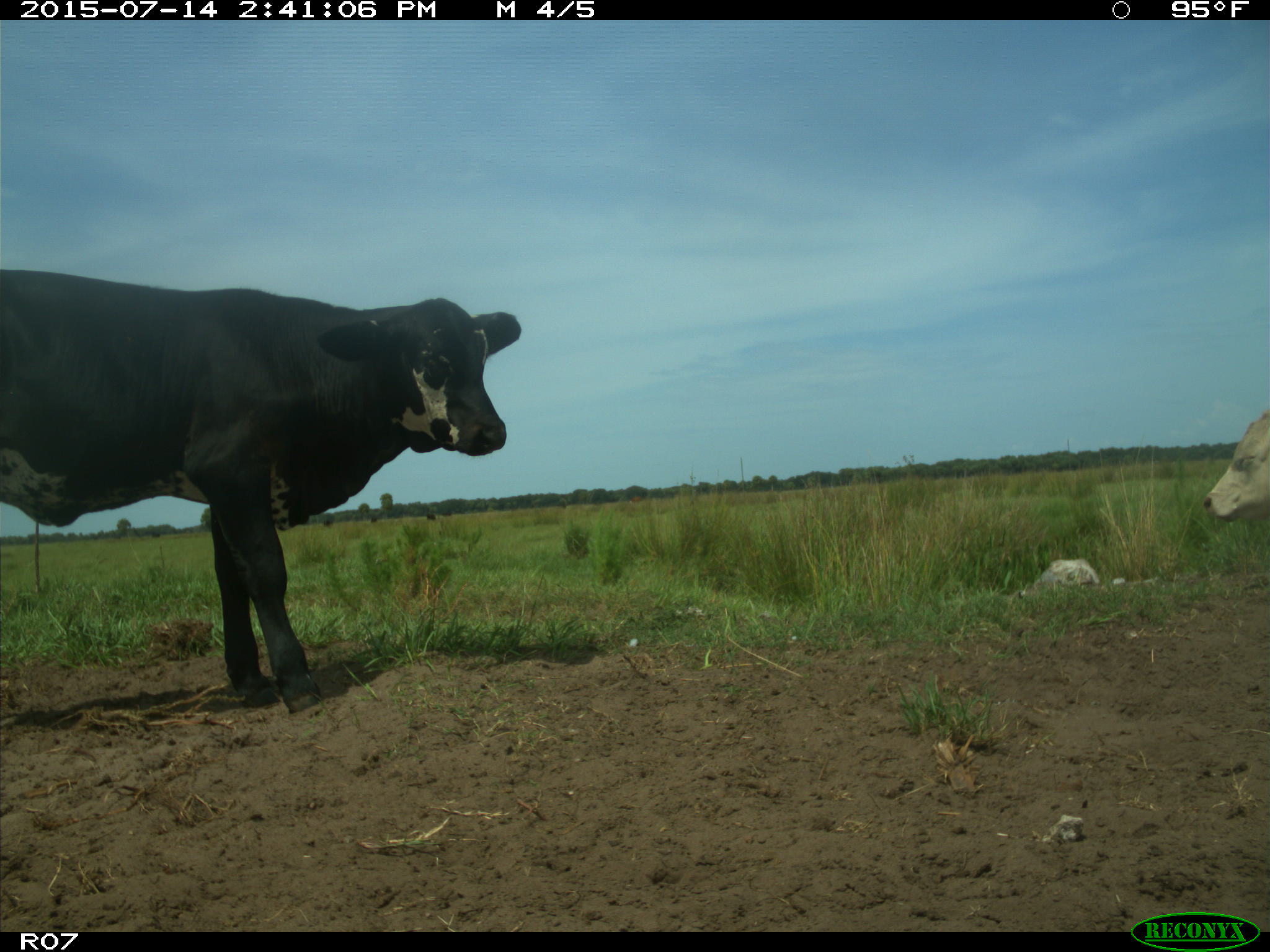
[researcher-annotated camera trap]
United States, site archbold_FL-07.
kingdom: Animalia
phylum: Chordata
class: Mammalia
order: Artiodactyla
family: Bovidae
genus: Bos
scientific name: Bos taurus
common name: domestic cow